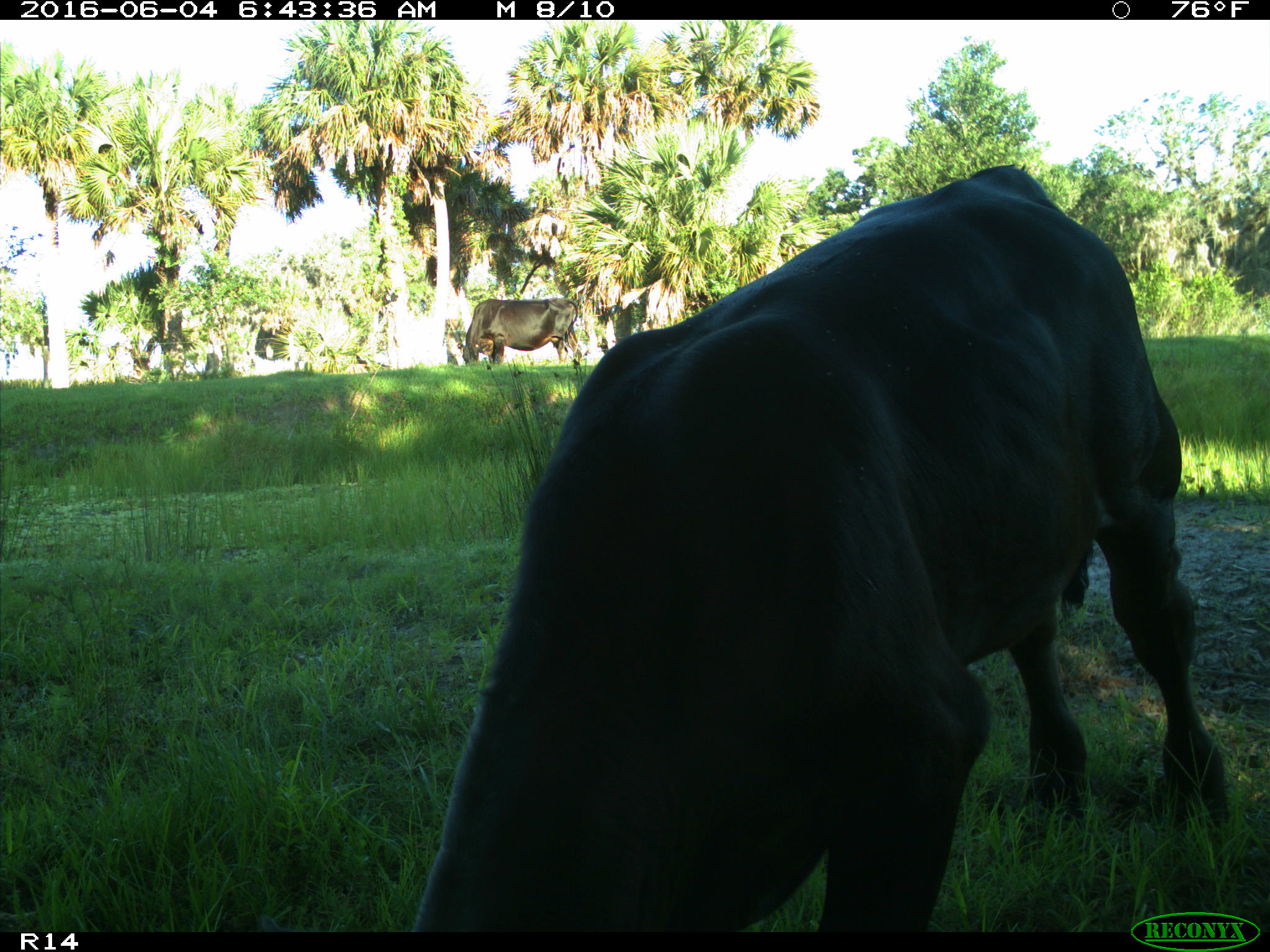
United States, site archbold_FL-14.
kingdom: Animalia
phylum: Chordata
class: Mammalia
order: Artiodactyla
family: Bovidae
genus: Bos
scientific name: Bos taurus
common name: domestic cow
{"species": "Bos taurus (domestic cow)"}